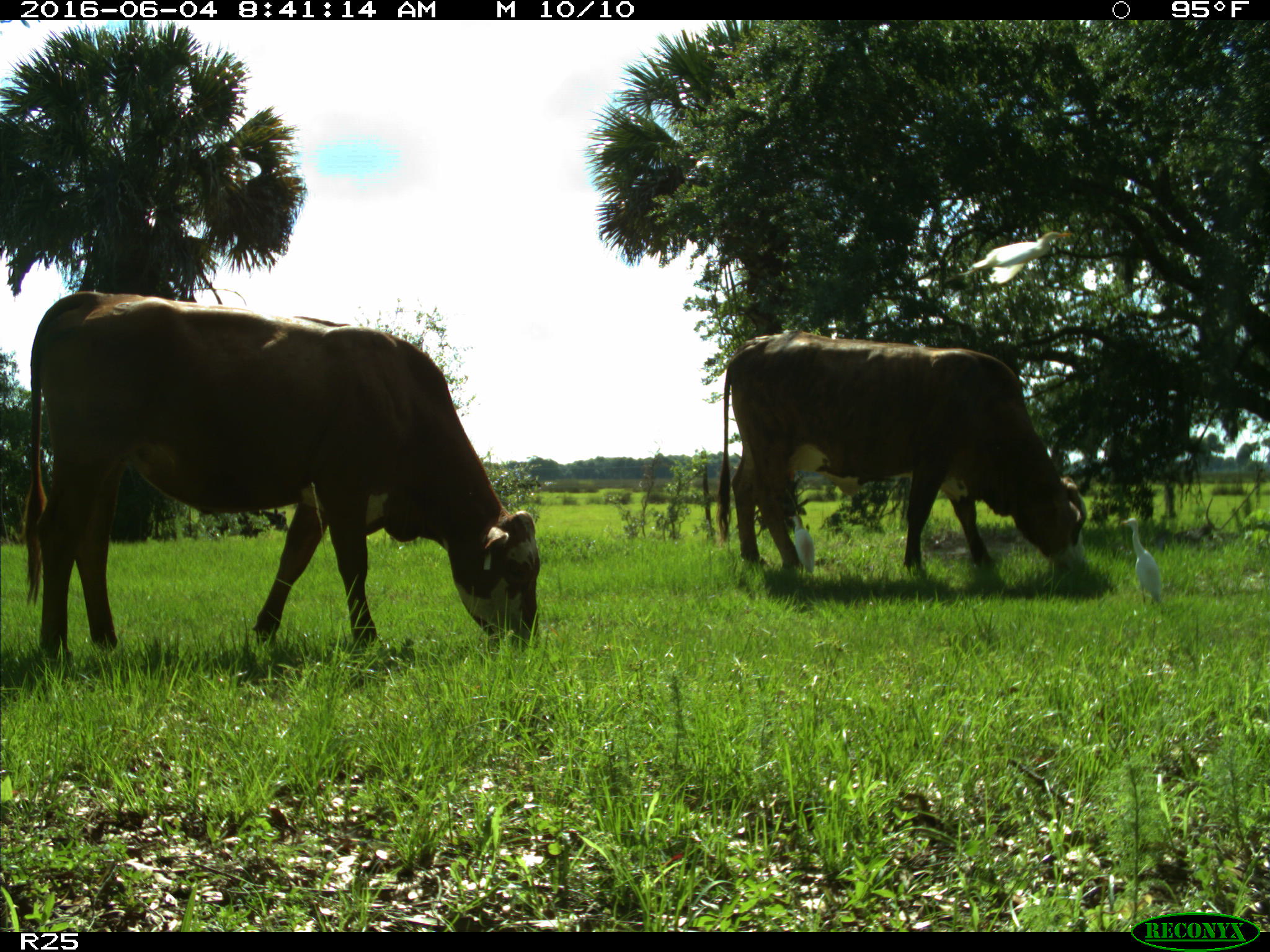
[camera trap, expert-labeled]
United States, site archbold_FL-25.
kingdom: Animalia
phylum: Chordata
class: Mammalia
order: Artiodactyla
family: Bovidae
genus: Bos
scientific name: Bos taurus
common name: domestic cow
Bos taurus (domestic cow).